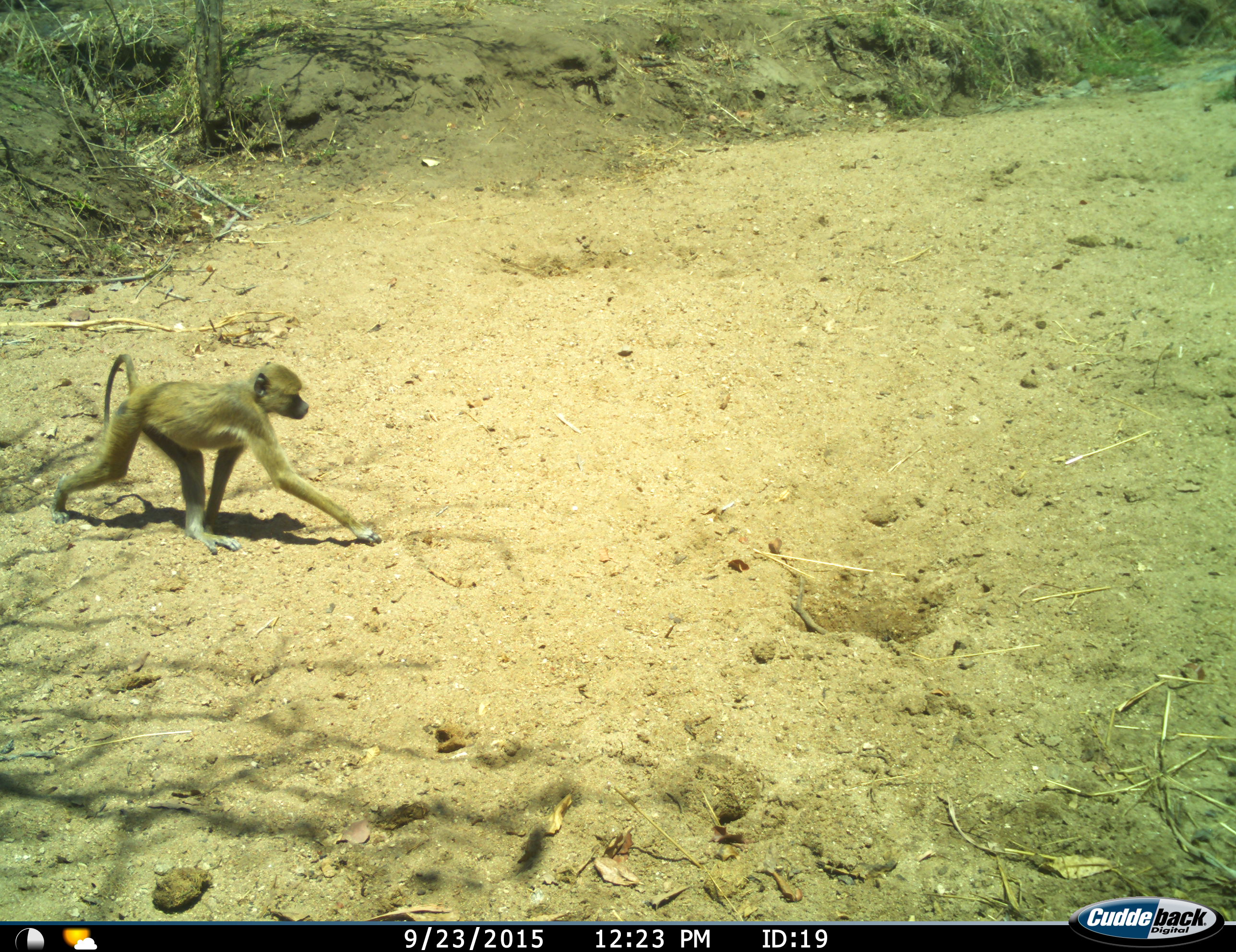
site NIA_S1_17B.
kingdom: Animalia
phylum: Chordata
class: Mammalia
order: Primates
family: Cercopithecidae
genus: Papio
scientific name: Papio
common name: baboon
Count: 1.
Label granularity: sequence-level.